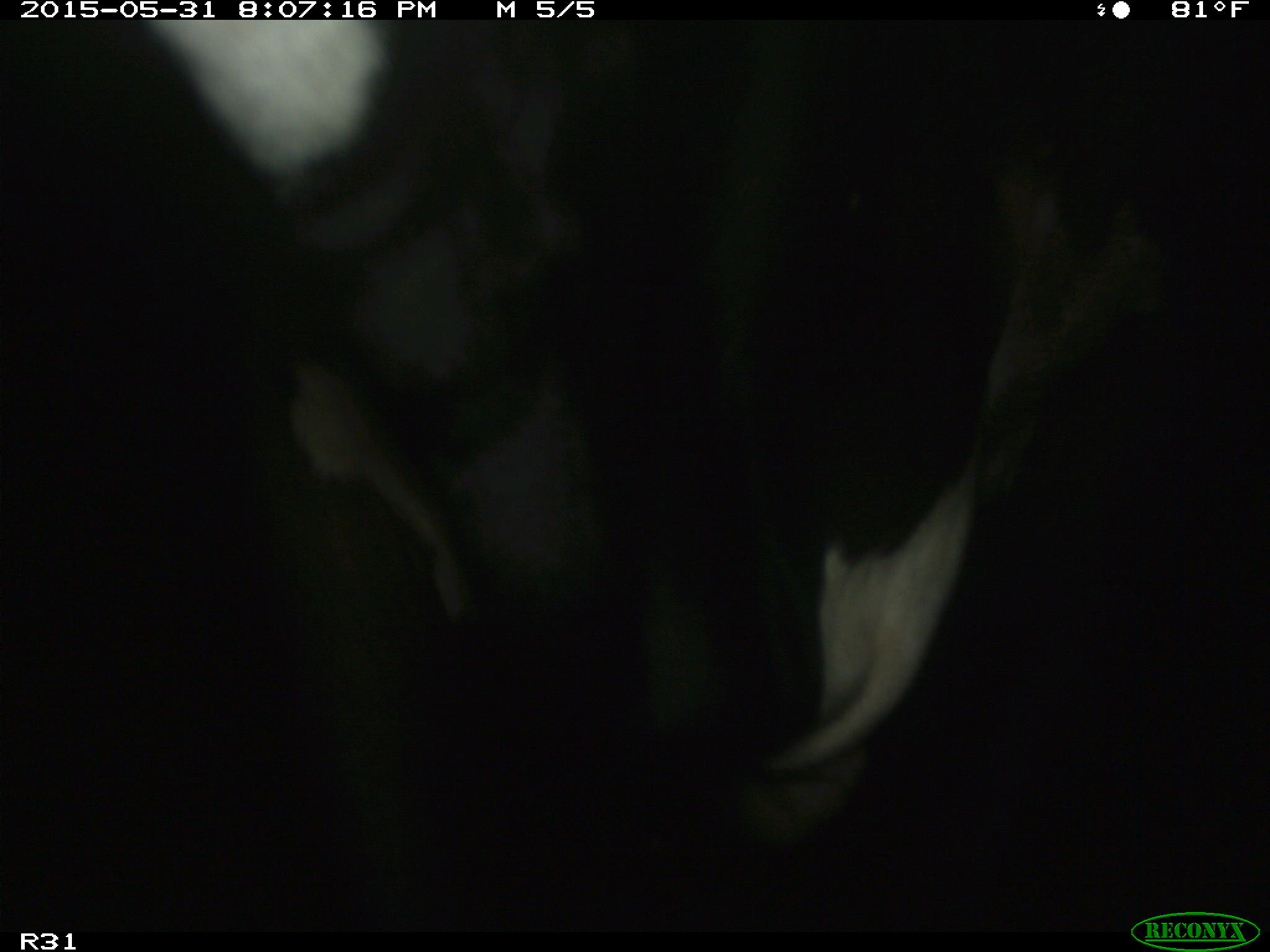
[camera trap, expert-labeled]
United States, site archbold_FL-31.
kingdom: Animalia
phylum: Chordata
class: Mammalia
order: Artiodactyla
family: Bovidae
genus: Bos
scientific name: Bos taurus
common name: domestic cow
Bos taurus (domestic cow).